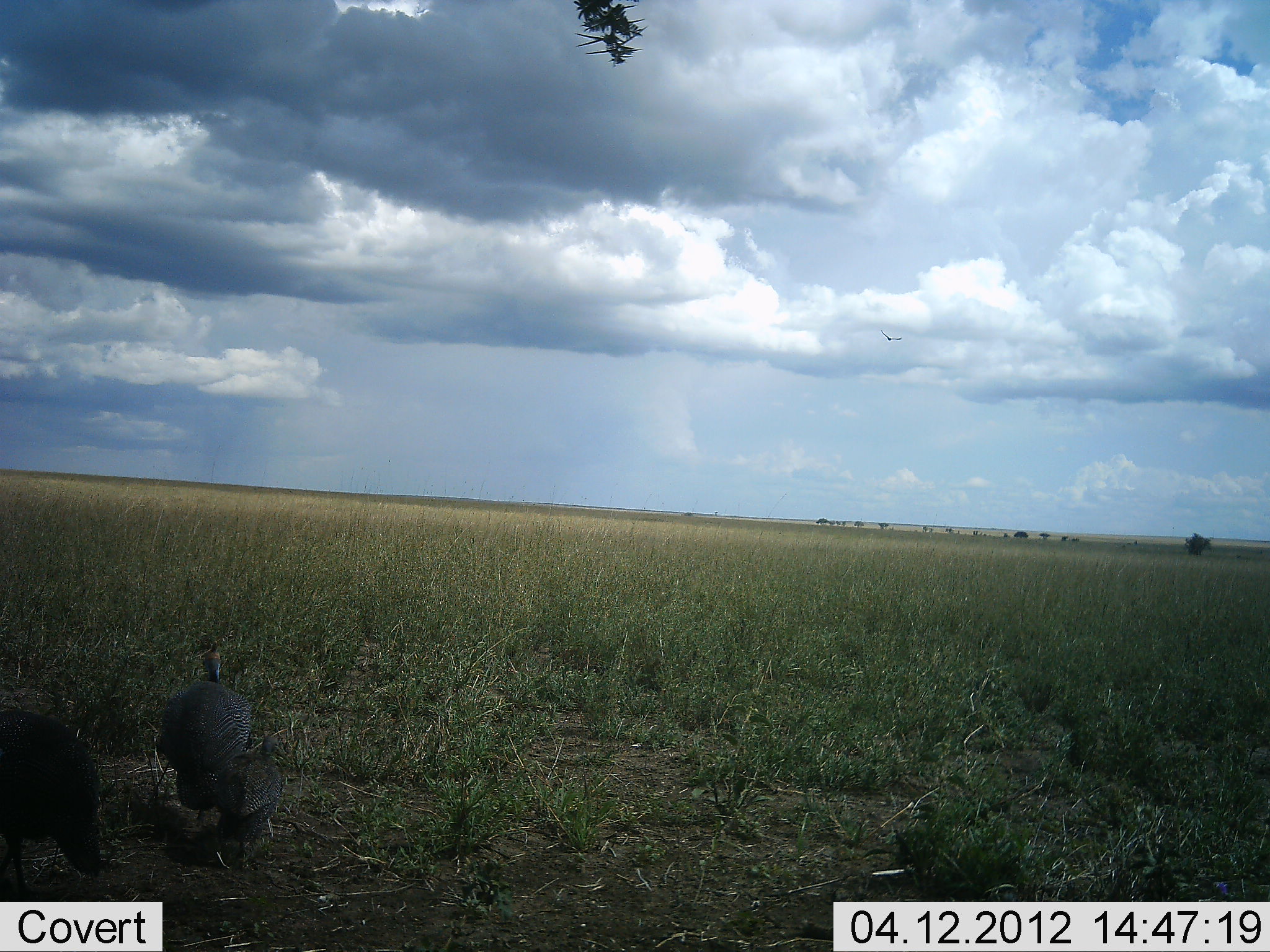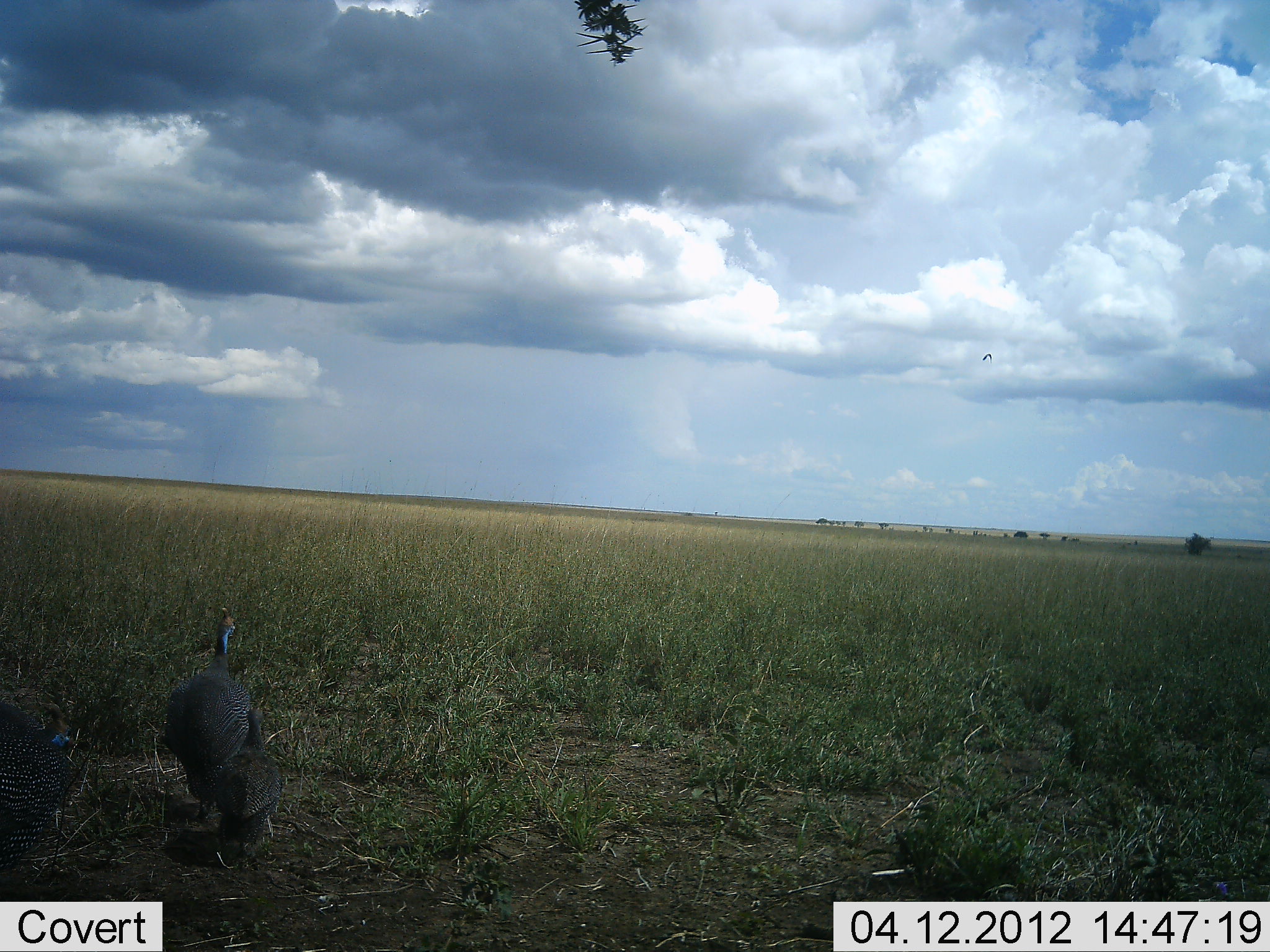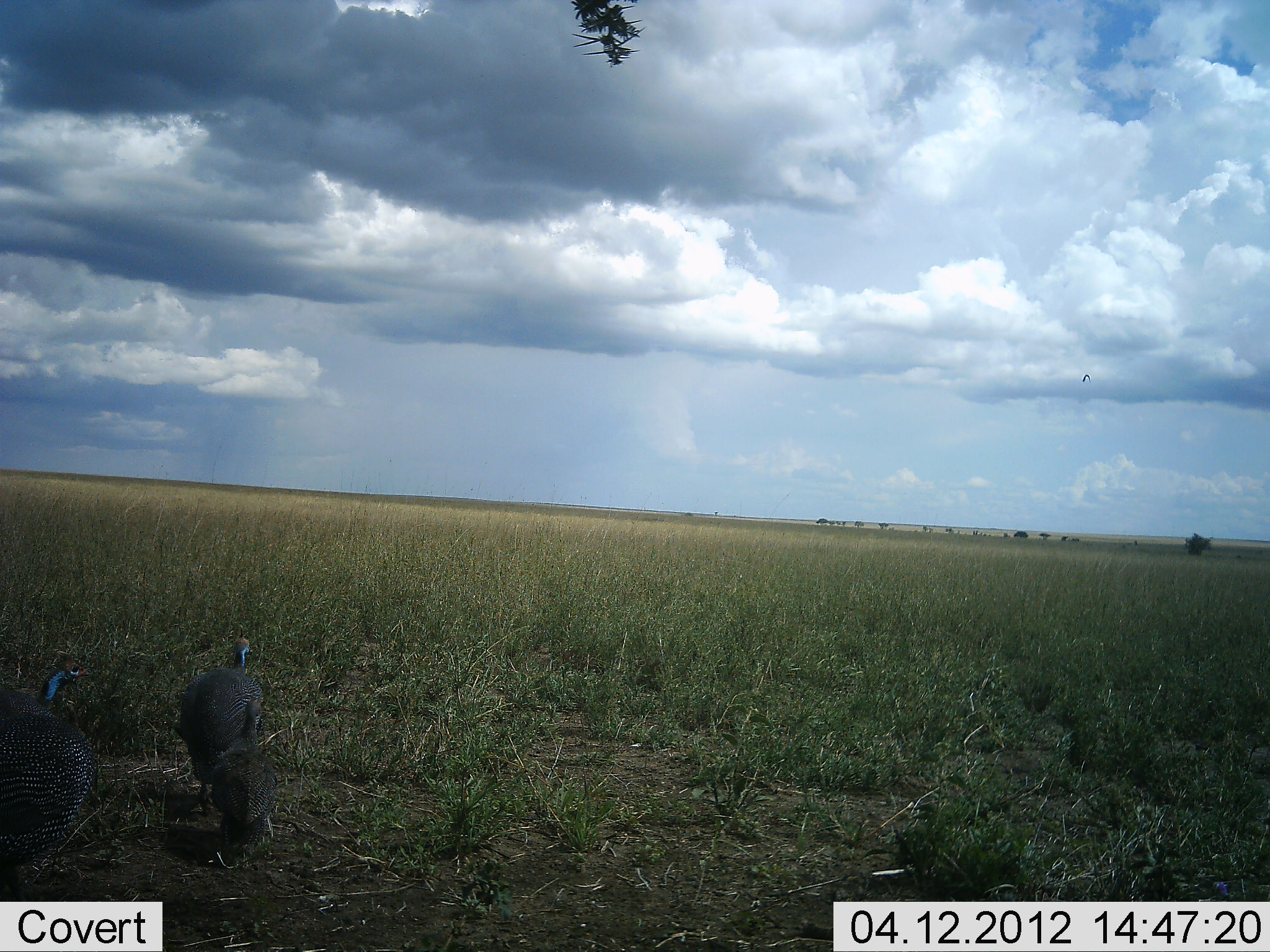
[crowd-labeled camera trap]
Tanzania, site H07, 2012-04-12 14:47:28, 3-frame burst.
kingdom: Animalia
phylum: Chordata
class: Aves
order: Galliformes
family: Numididae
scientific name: Numididae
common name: guinea fowl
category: guineafowl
Guineafowl (guinea fowl) (Numididae), count 3. Behavior (volunteer vote fractions): standing 60%, resting 4%, moving 56%, interacting 0%. Young present (vote fraction): 36%. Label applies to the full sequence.